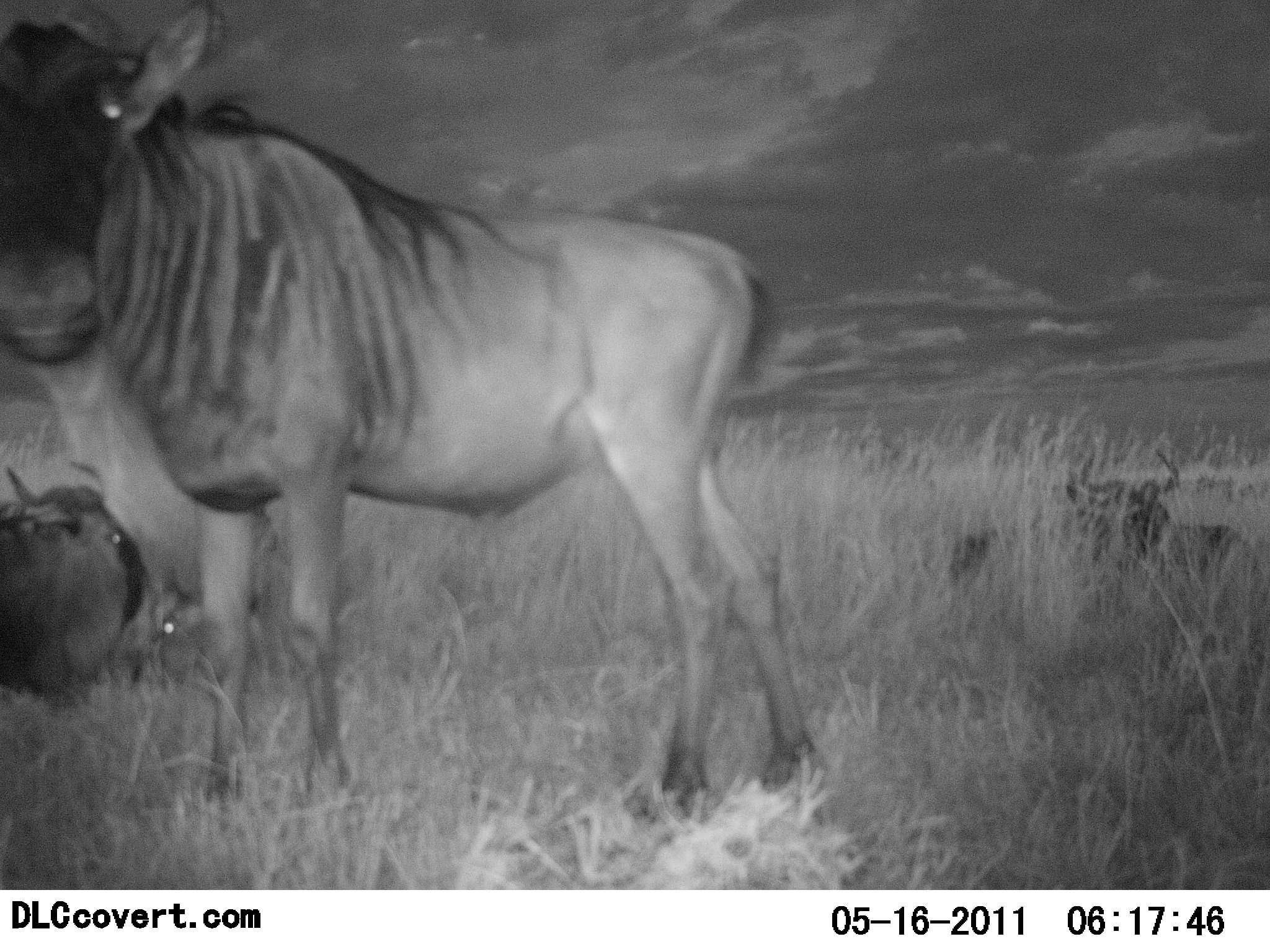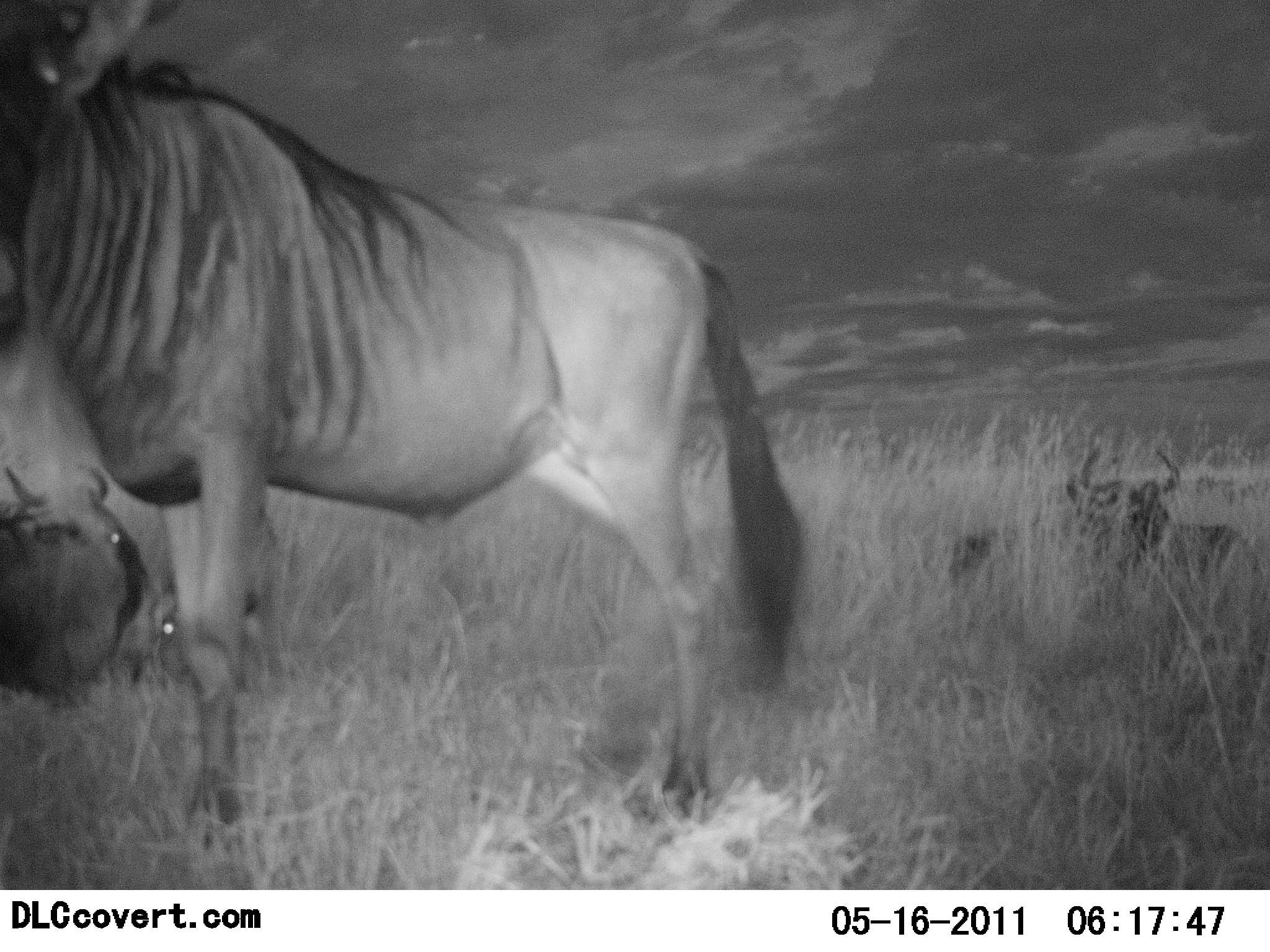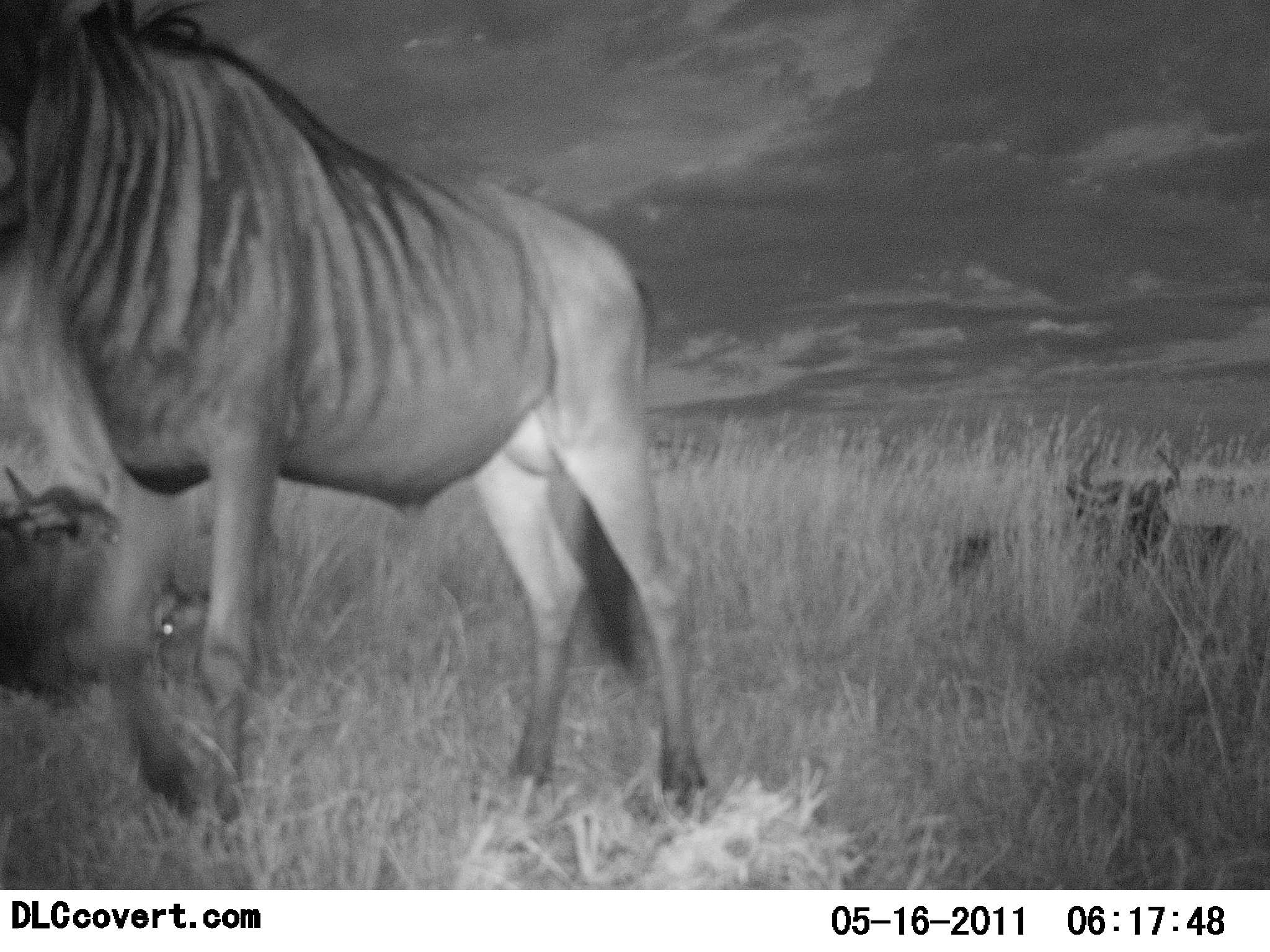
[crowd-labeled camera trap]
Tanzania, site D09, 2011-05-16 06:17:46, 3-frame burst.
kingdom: Animalia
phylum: Chordata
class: Mammalia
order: Artiodactyla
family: Bovidae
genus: Connochaetes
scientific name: Connochaetes taurinus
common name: blue wildebeest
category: wildebeest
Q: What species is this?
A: Wildebeest (blue wildebeest) (Connochaetes taurinus).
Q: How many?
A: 3.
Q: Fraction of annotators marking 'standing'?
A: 60%.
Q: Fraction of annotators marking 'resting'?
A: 70%.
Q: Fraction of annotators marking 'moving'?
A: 40%.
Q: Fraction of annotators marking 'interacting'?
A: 0%.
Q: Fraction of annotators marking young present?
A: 0%.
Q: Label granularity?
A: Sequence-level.